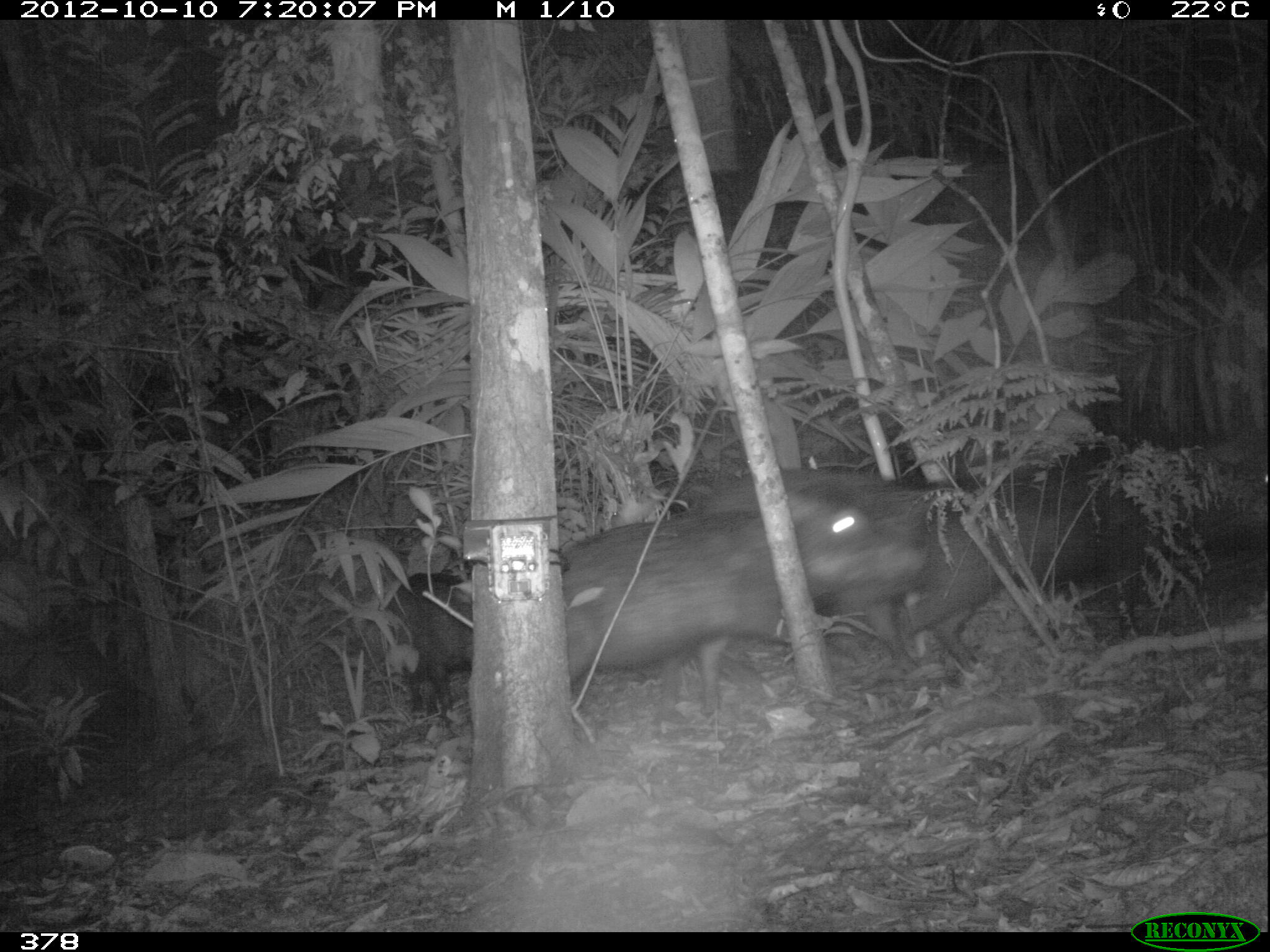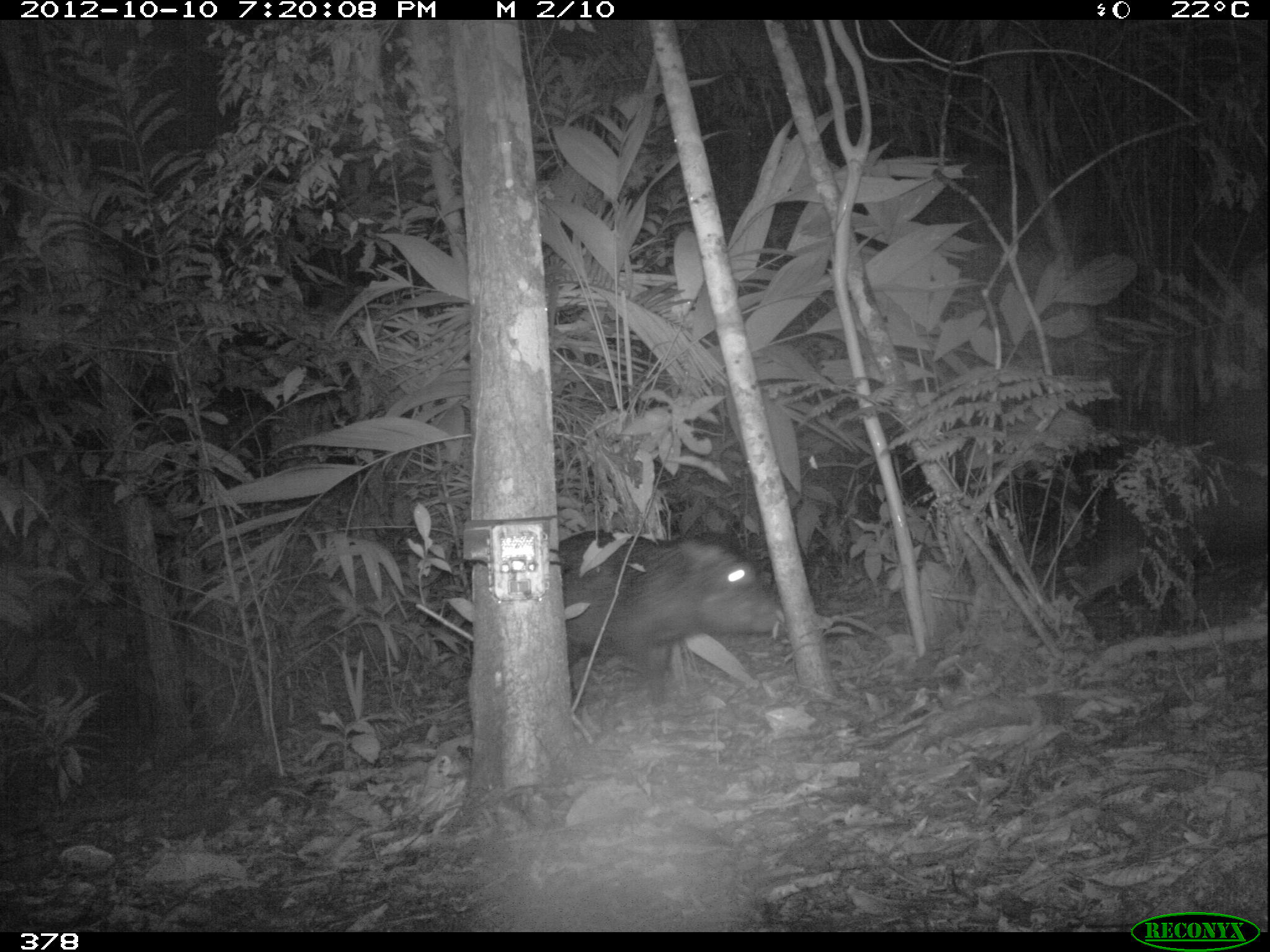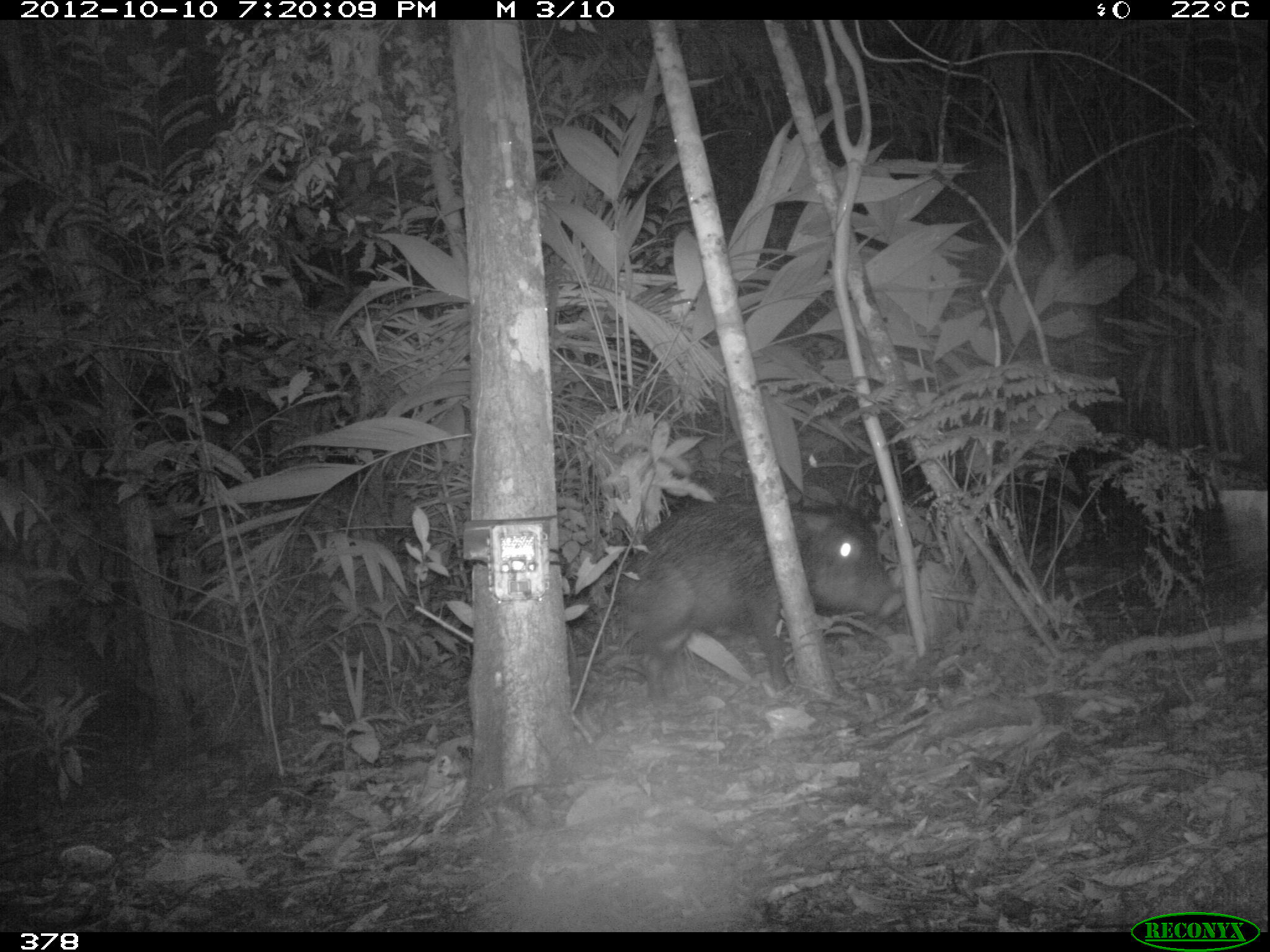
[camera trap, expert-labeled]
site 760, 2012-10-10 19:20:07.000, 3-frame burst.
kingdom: Animalia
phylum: Chordata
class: Mammalia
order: Artiodactyla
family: Tayassuidae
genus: Tayassu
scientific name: Tayassu pecari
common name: white-lipped peccary